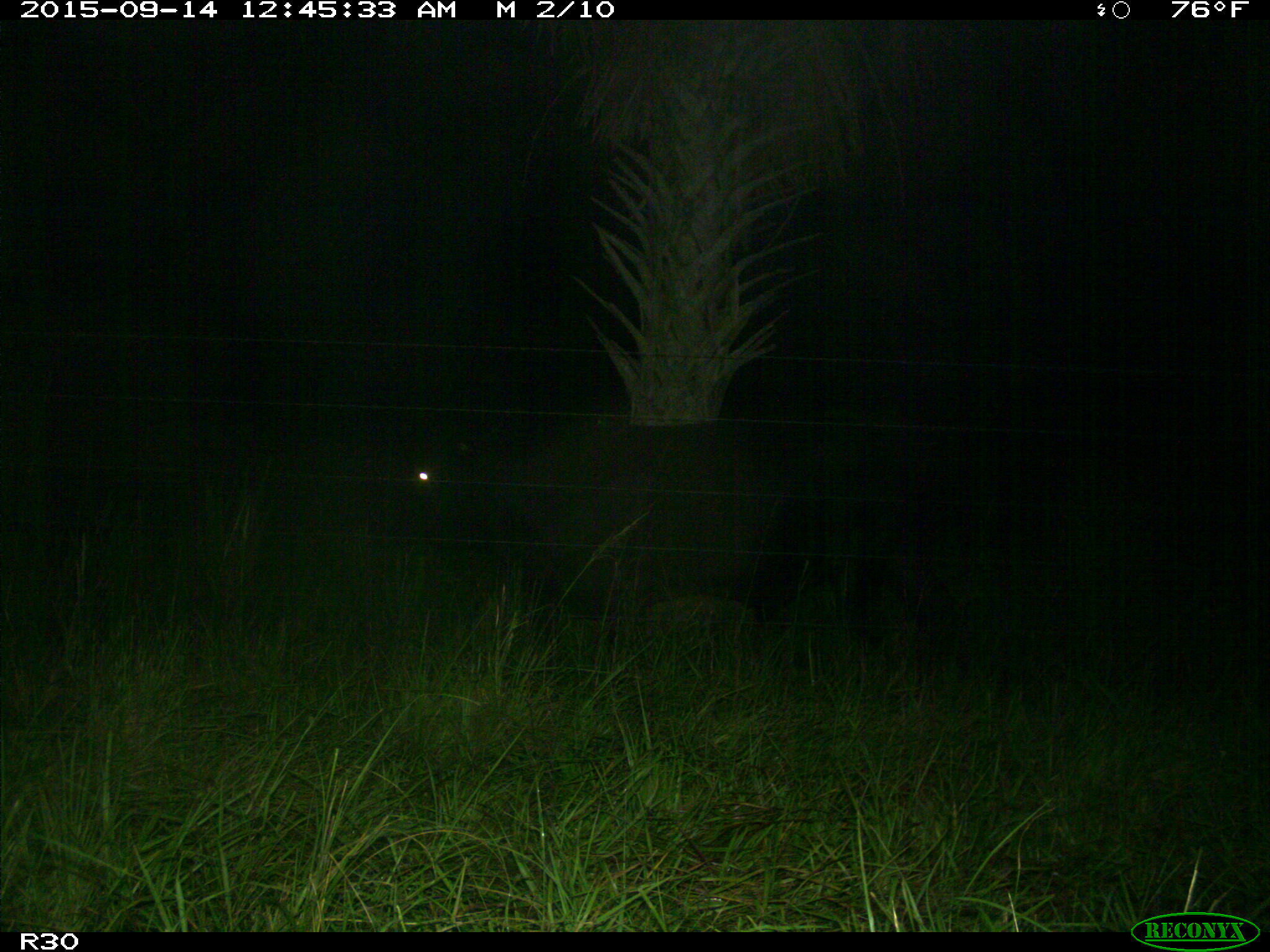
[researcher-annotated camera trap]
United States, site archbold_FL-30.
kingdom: Animalia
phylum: Chordata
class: Mammalia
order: Artiodactyla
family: Bovidae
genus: Bos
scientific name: Bos taurus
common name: domestic cow